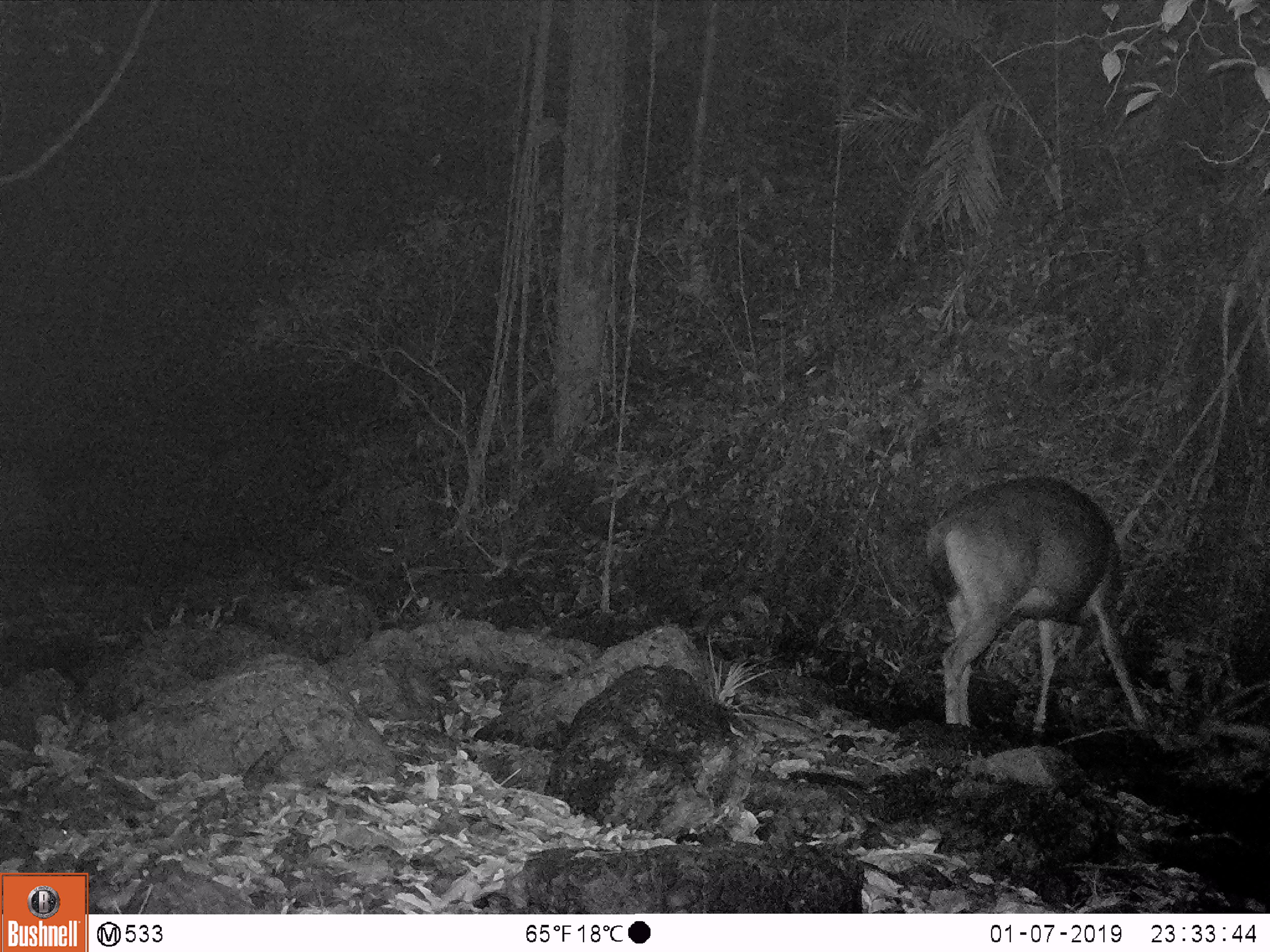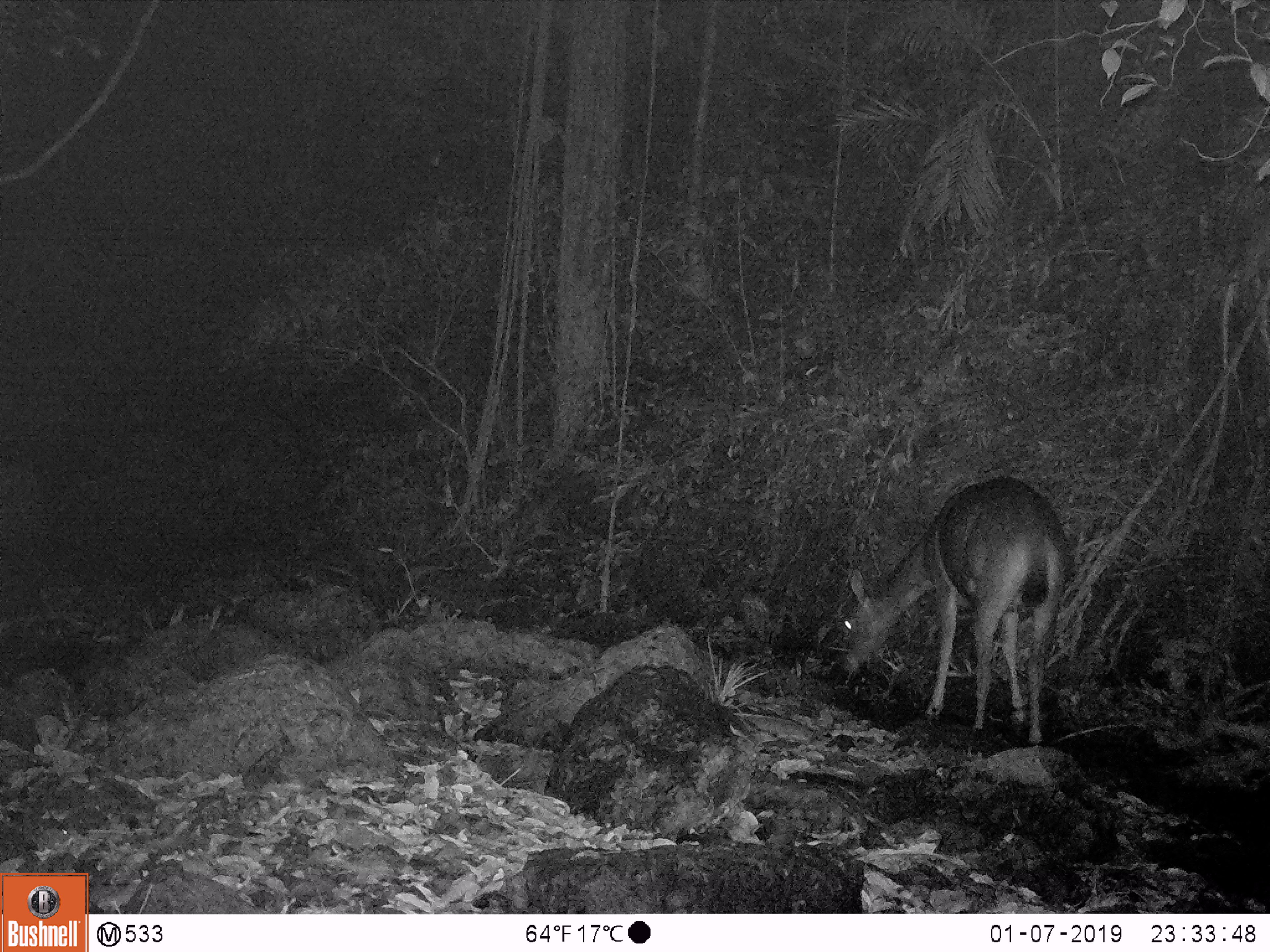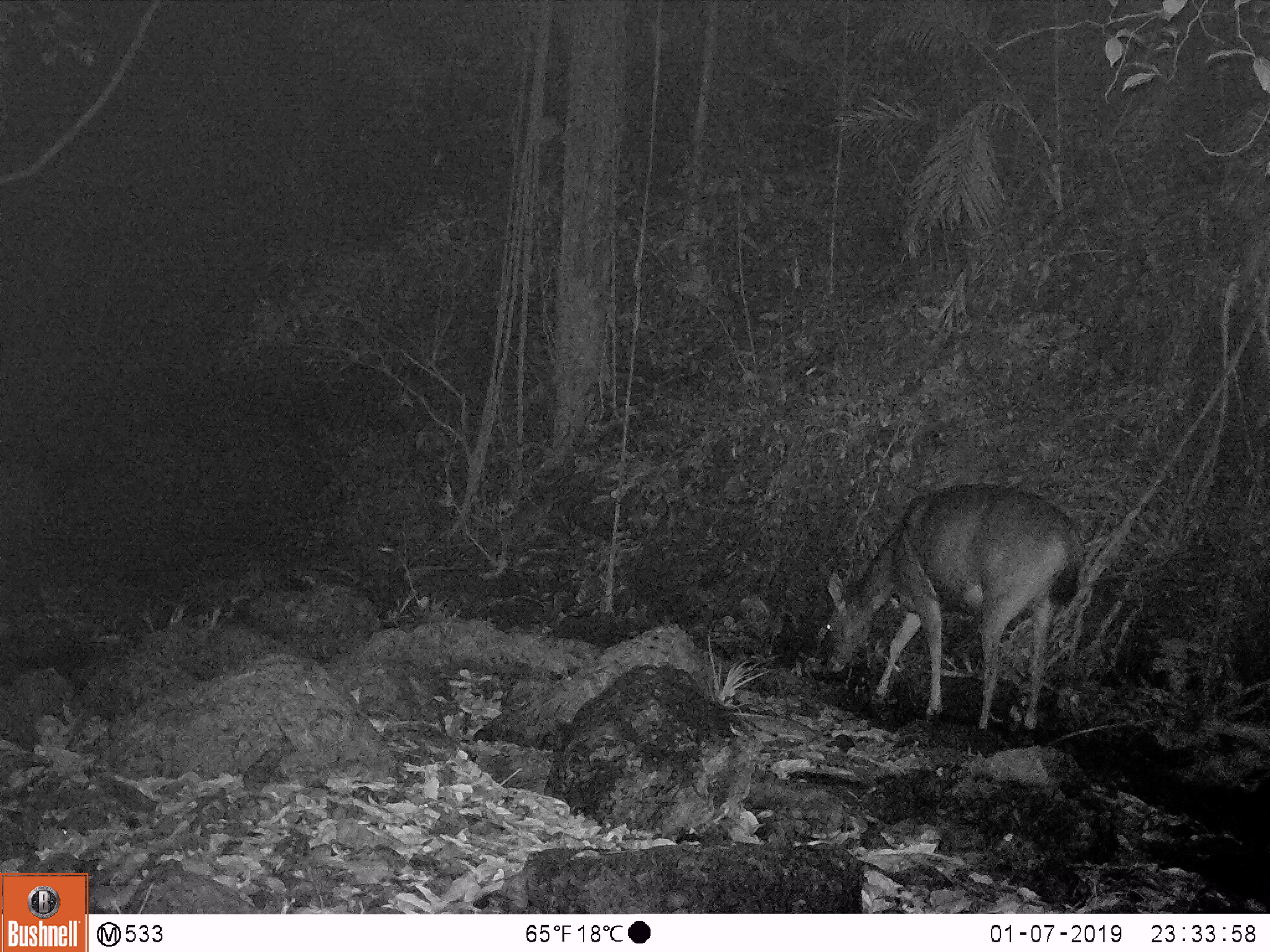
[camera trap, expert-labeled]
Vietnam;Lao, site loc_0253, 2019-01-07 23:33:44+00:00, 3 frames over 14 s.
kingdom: Animalia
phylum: Chordata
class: Mammalia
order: Artiodactyla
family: Cervidae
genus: Rusa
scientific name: Rusa unicolor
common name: sambar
Sambar (Rusa unicolor). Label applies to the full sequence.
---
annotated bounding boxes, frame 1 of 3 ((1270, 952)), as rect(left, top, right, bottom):
sambar: rect(925, 472, 1146, 733)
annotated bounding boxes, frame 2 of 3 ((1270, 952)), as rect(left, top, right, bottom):
sambar: rect(842, 475, 1068, 744)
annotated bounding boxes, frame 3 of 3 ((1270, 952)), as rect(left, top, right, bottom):
sambar: rect(821, 481, 1085, 731)